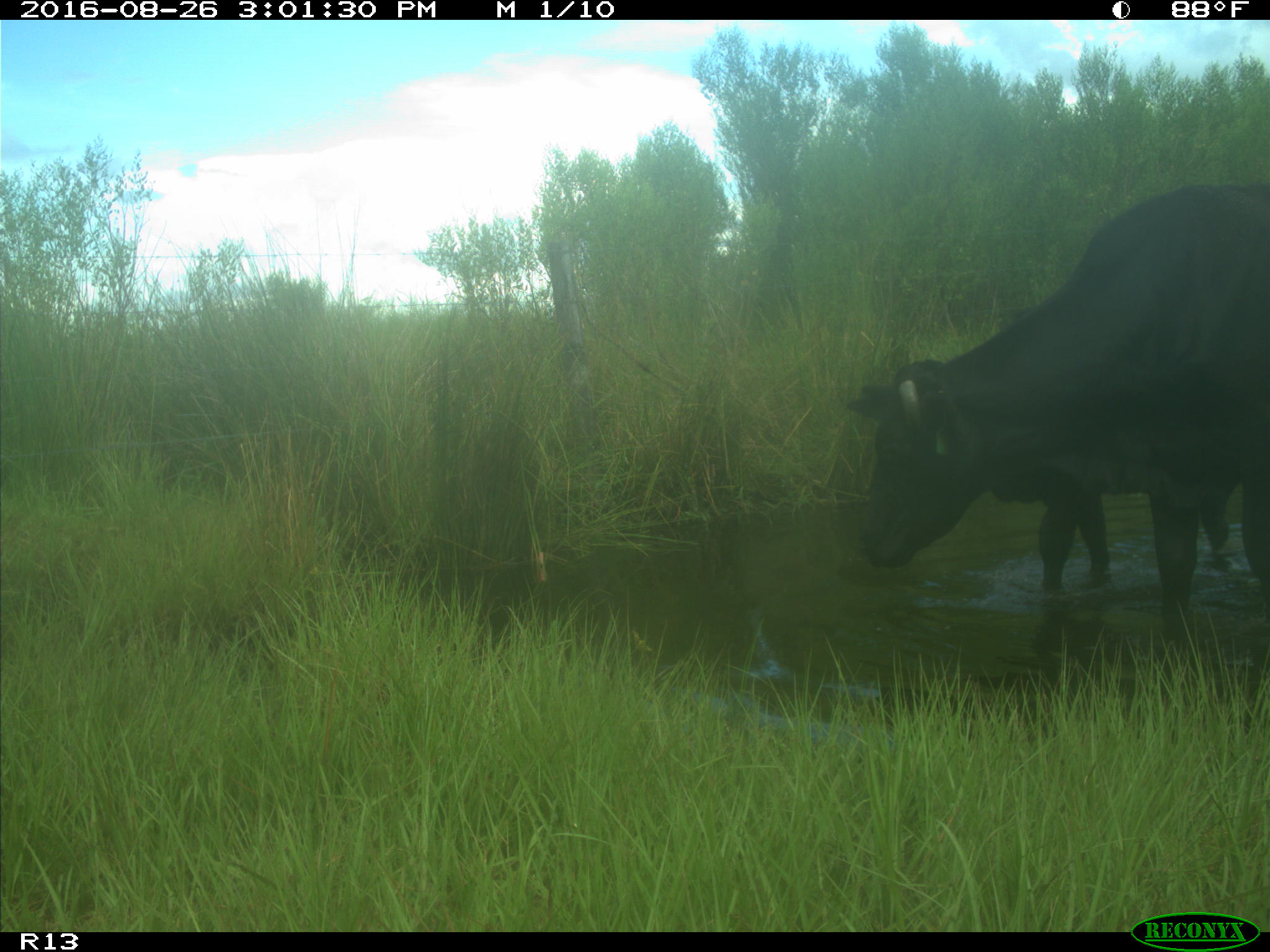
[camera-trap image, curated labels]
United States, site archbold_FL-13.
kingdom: Animalia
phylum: Chordata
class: Mammalia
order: Artiodactyla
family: Bovidae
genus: Bos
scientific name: Bos taurus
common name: domestic cow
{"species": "Bos taurus (domestic cow)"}